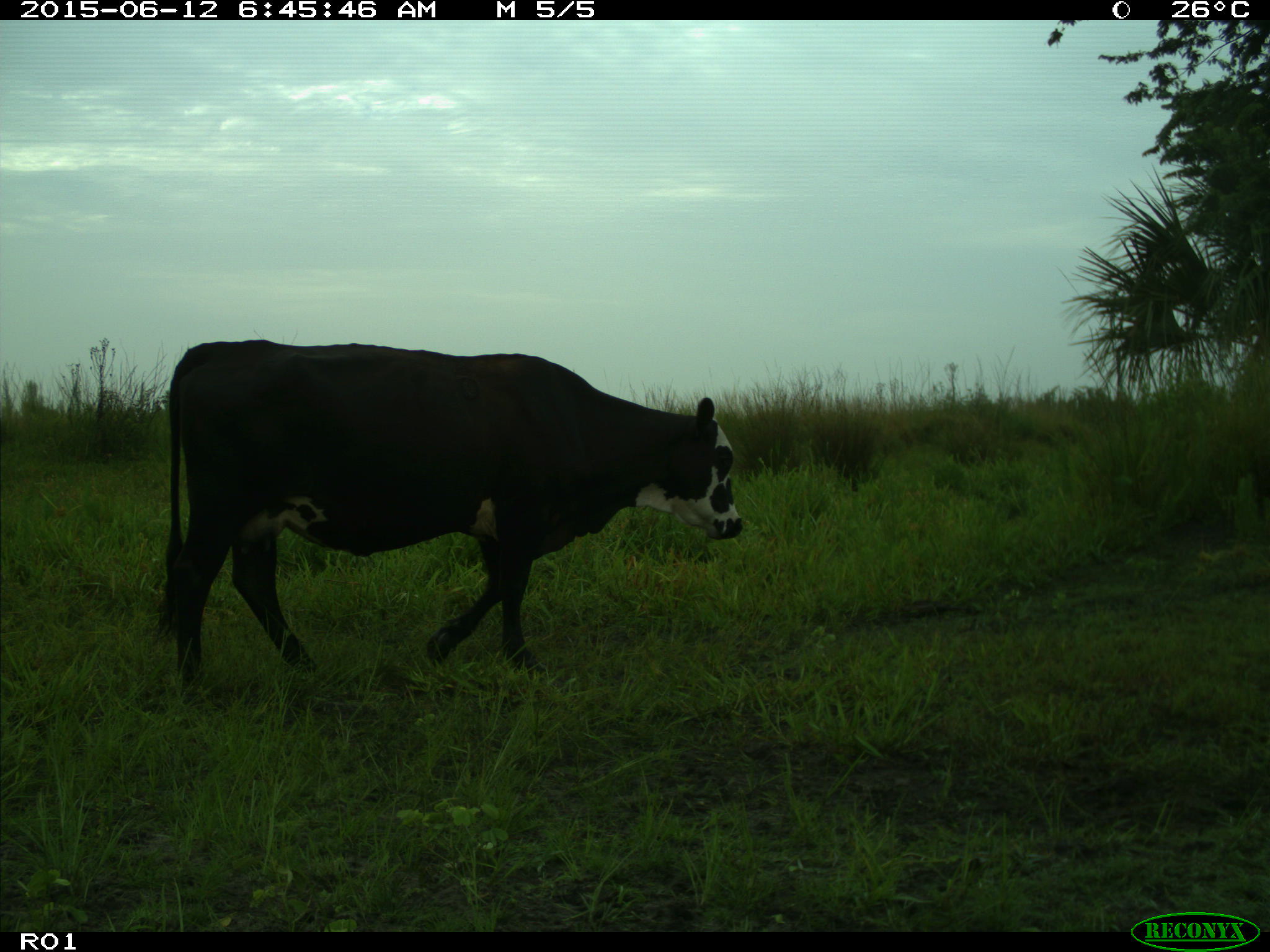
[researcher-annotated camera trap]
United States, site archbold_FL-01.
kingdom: Animalia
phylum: Chordata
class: Mammalia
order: Artiodactyla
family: Bovidae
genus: Bos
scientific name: Bos taurus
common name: domestic cow